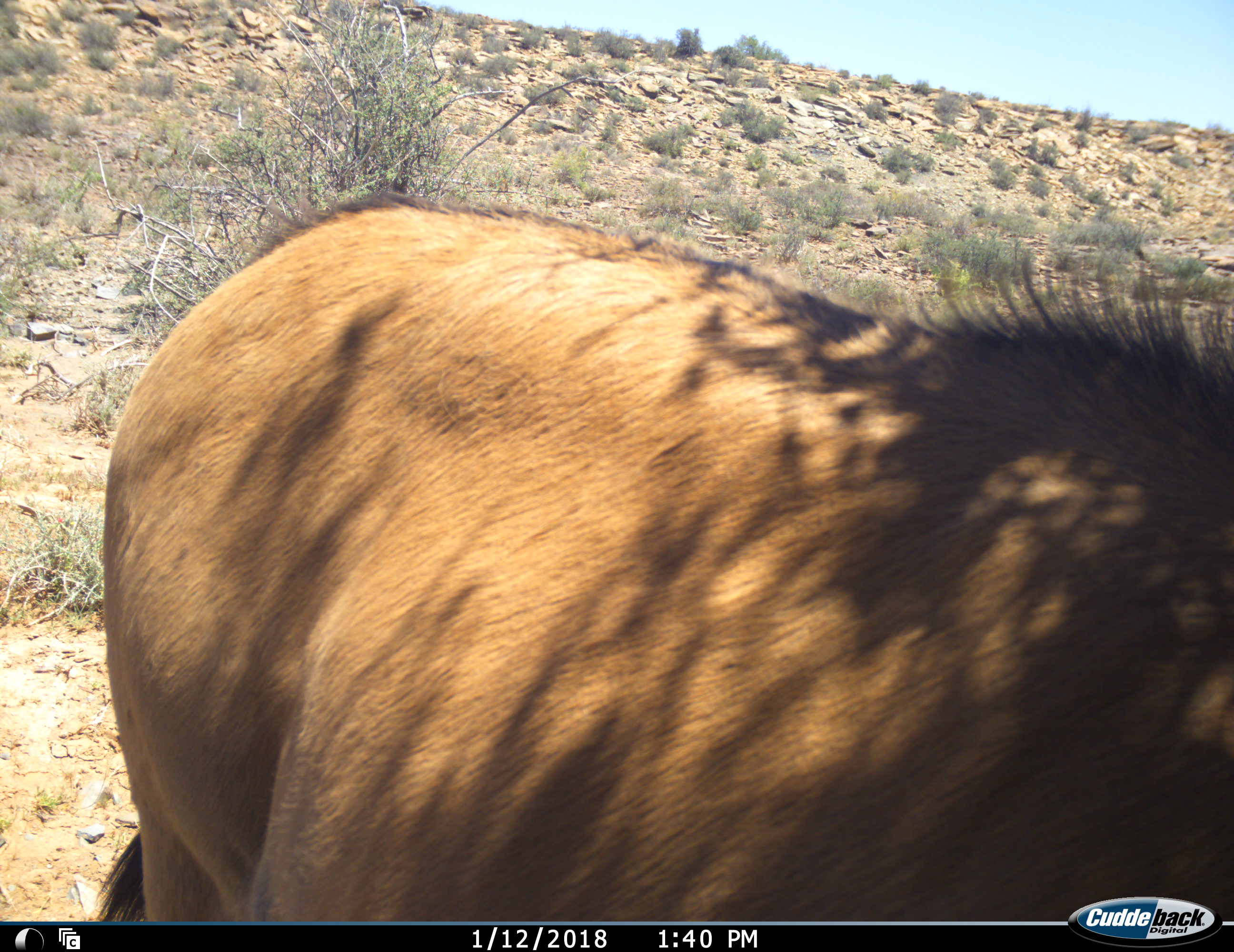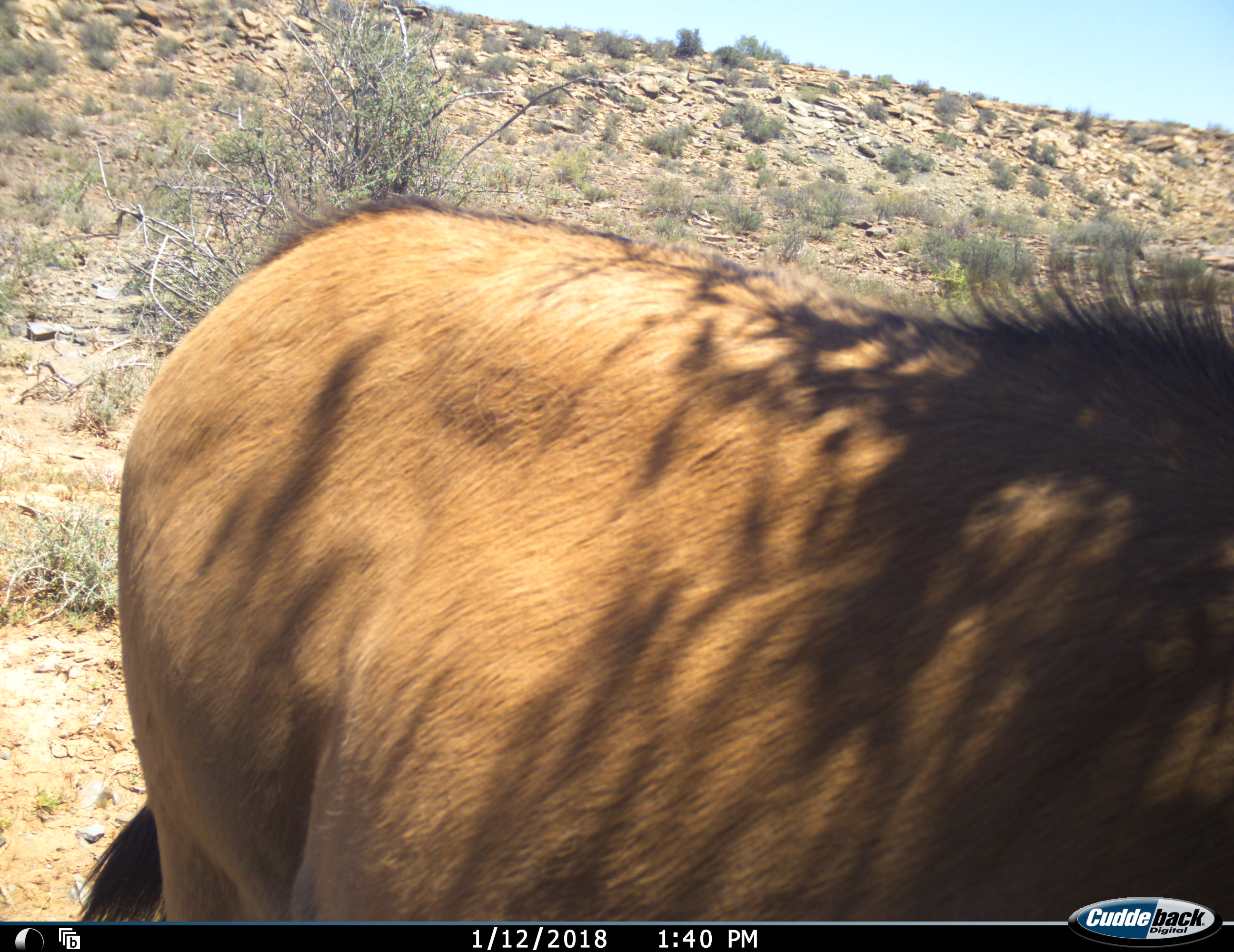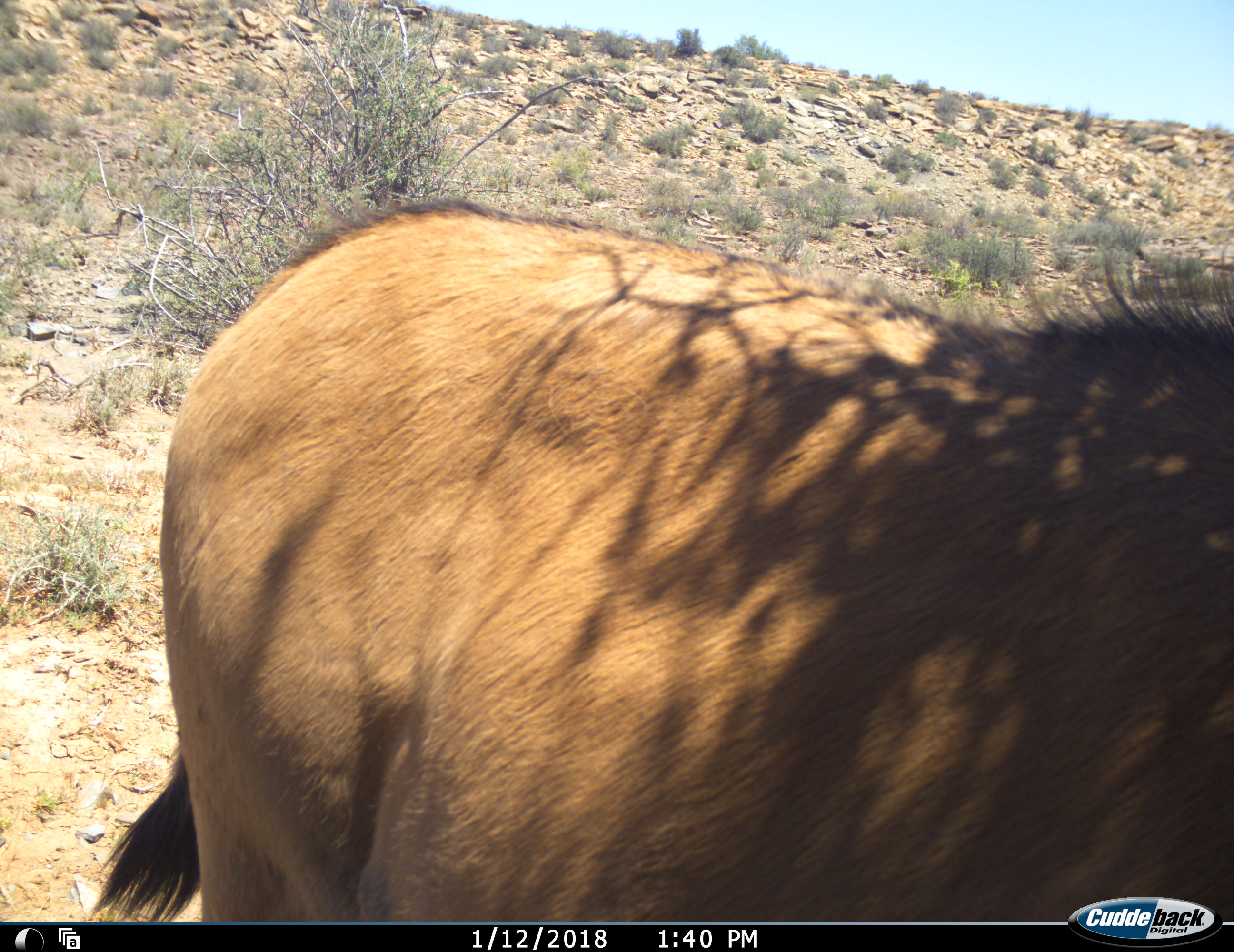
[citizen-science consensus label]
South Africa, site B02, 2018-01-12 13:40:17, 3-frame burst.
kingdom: Animalia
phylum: Chordata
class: Mammalia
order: Artiodactyla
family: Bovidae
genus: Alcelaphus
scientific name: Alcelaphus buselaphus caama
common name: red hartebeest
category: hartebeestred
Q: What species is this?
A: Hartebeestred (red hartebeest) (Alcelaphus buselaphus caama).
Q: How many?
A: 1.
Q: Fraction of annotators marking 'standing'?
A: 60%.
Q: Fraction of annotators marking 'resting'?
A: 0%.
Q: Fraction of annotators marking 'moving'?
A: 40%.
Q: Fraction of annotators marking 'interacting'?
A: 0%.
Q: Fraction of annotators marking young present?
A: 0%.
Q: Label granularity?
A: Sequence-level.